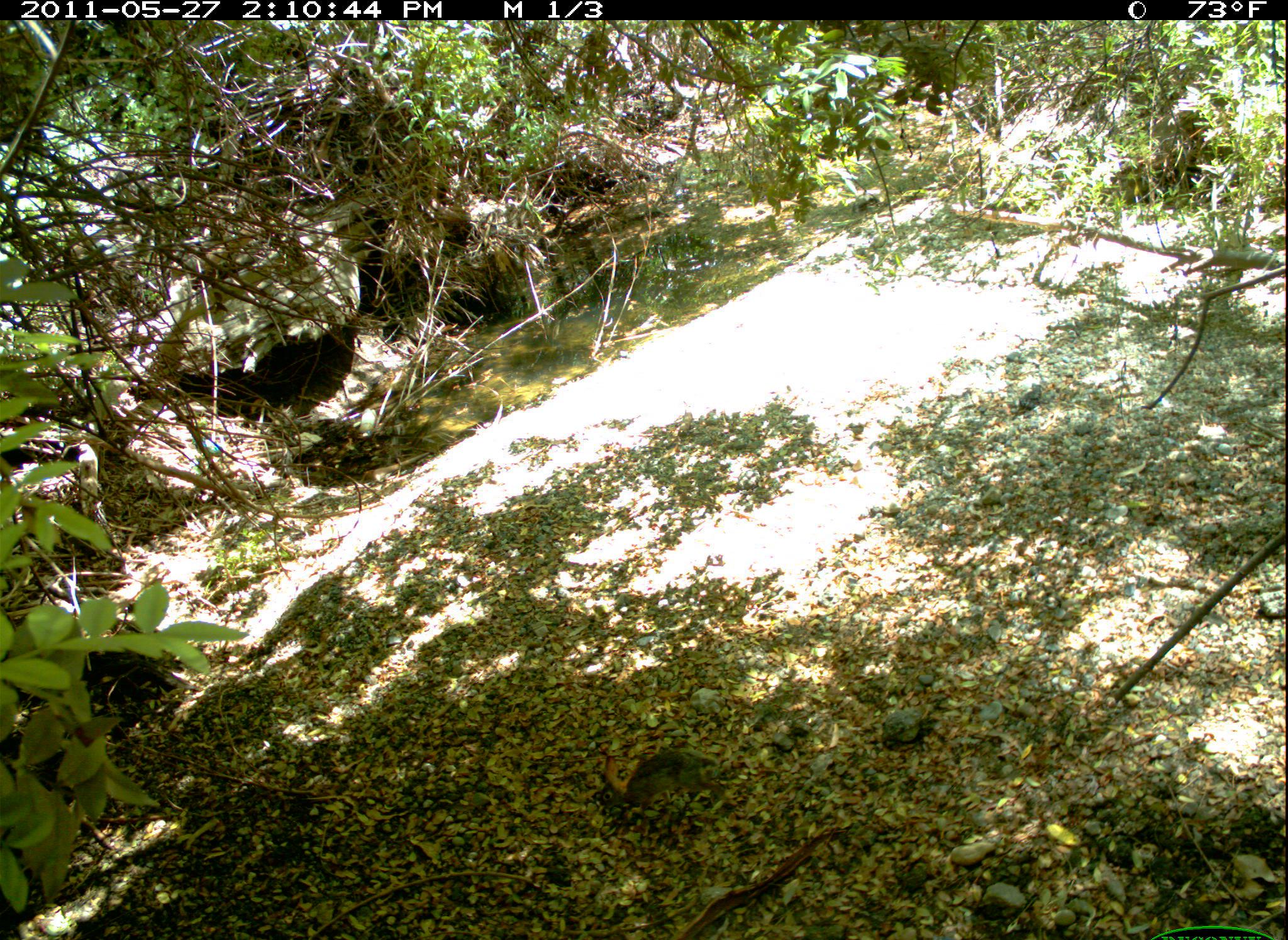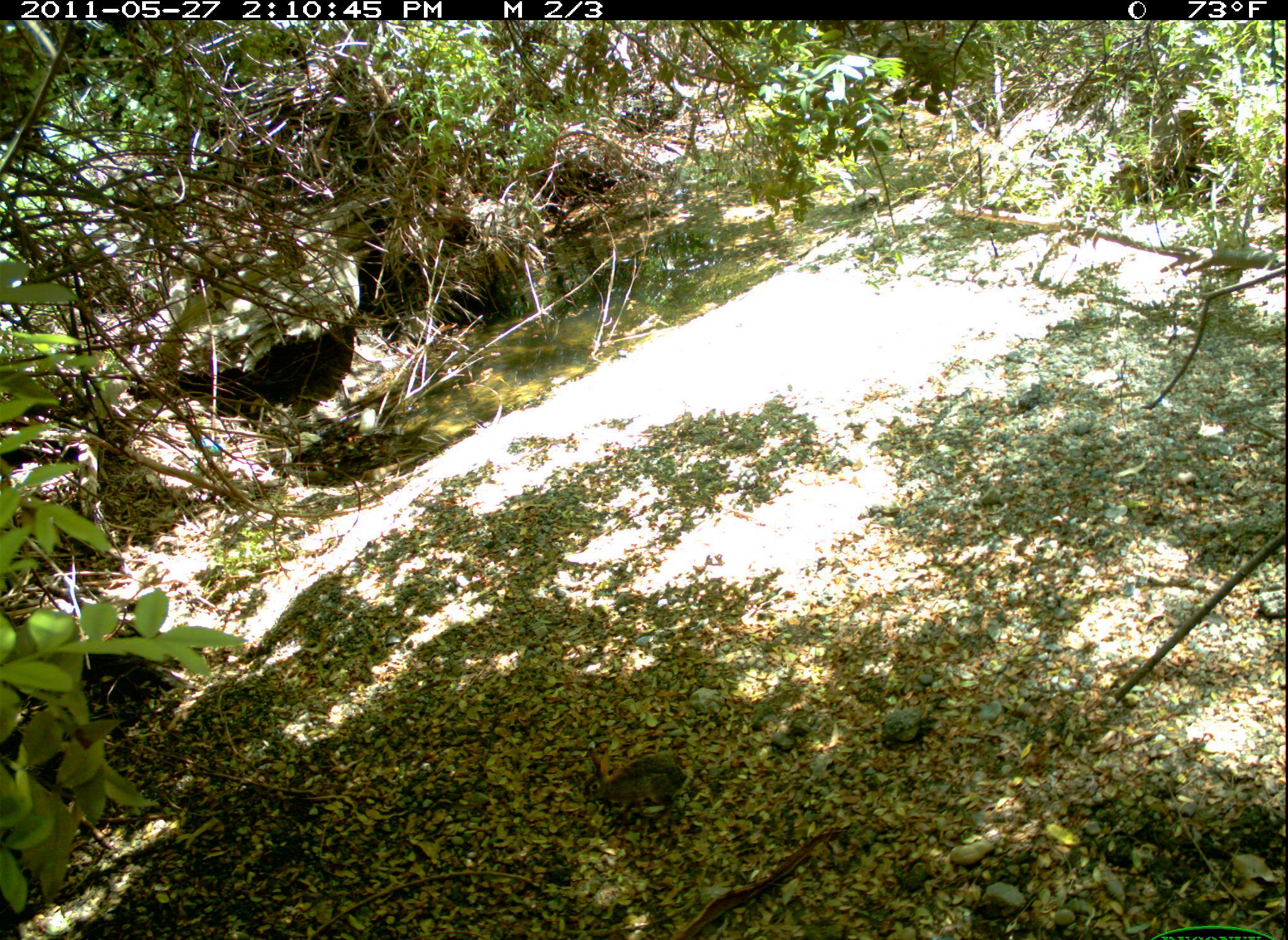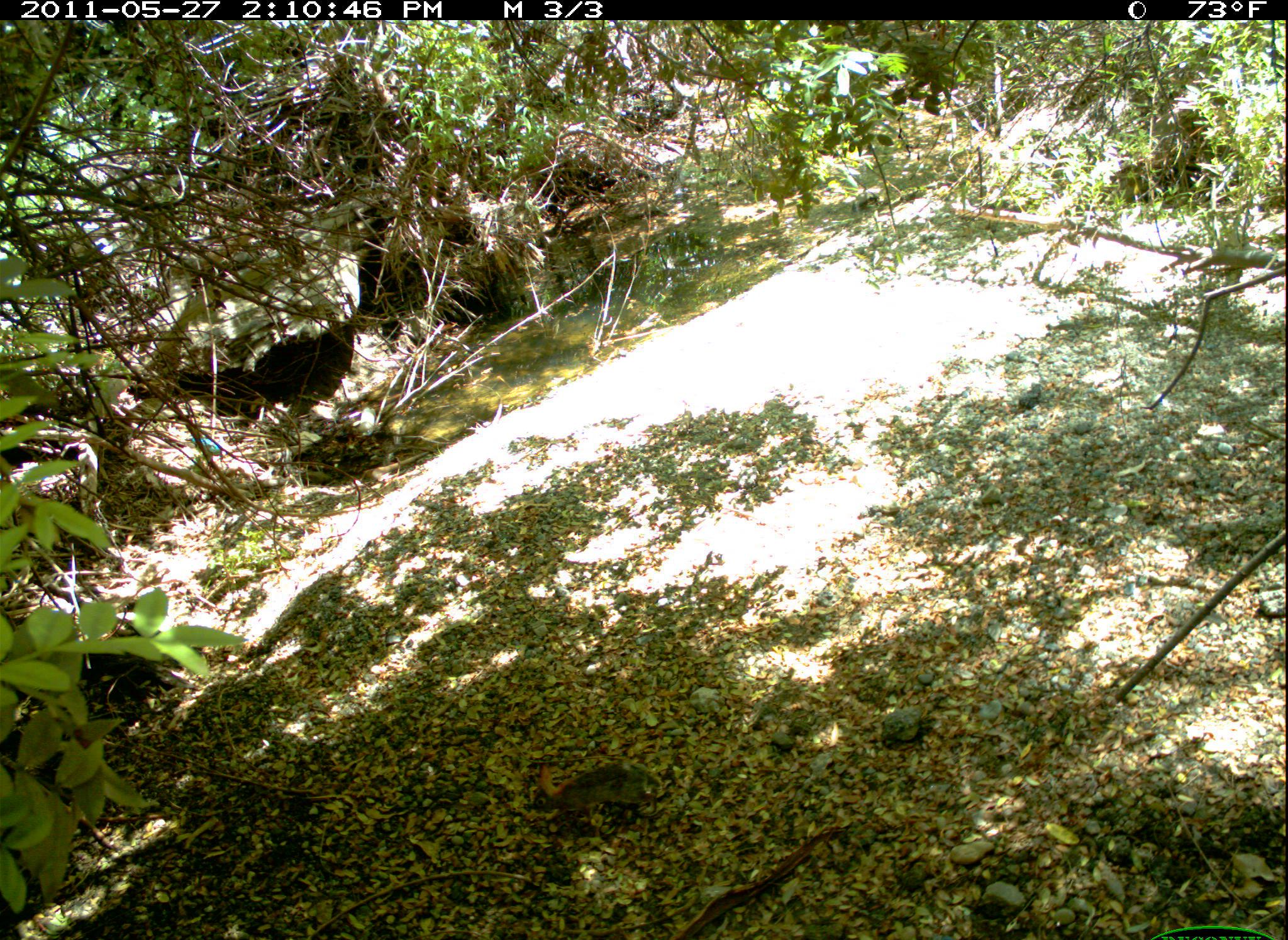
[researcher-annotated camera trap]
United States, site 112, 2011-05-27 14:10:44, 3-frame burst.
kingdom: Animalia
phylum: Chordata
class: Mammalia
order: Lagomorpha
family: Leporidae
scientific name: Leporidae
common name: rabbits and hares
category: rabbit